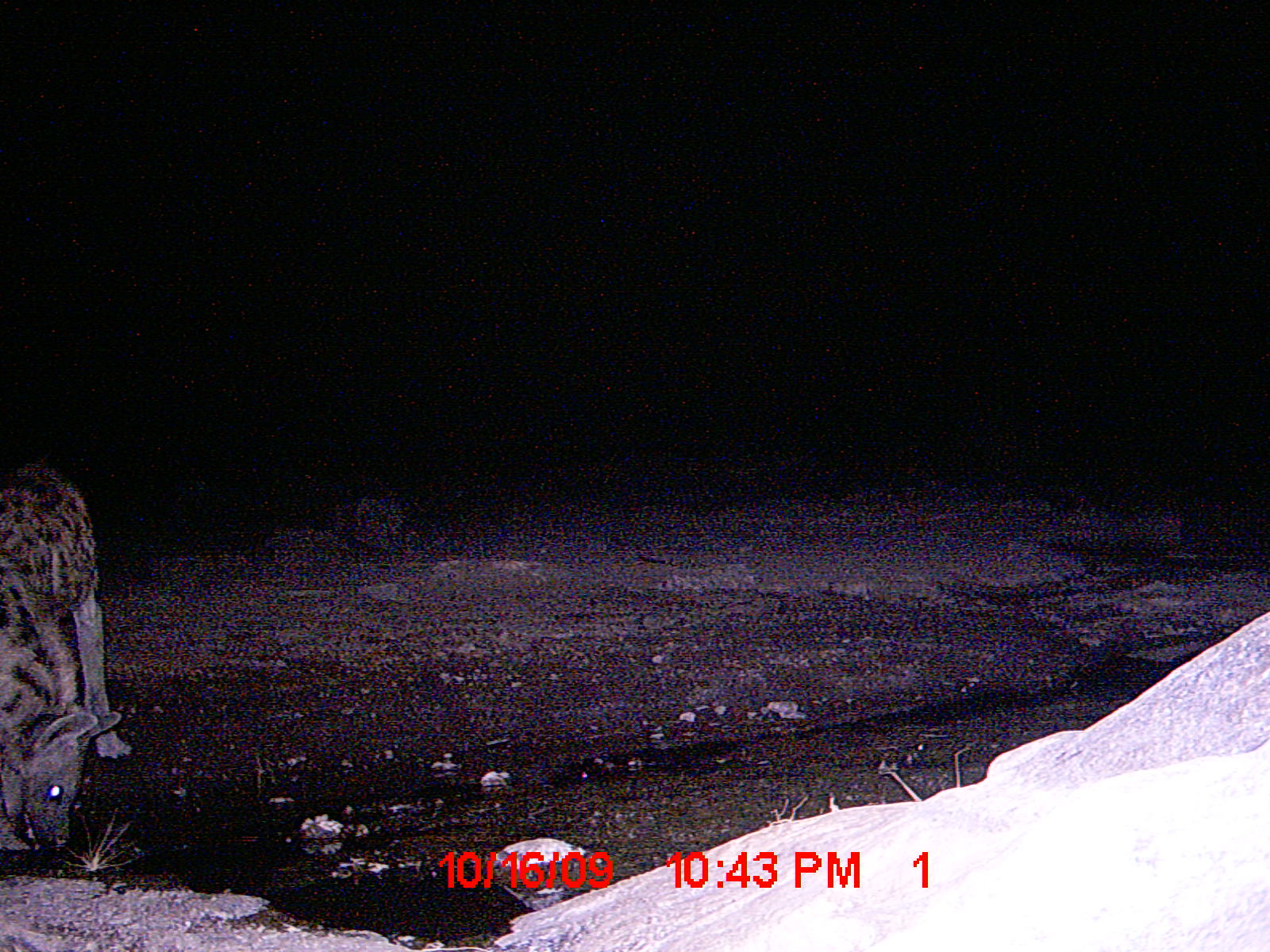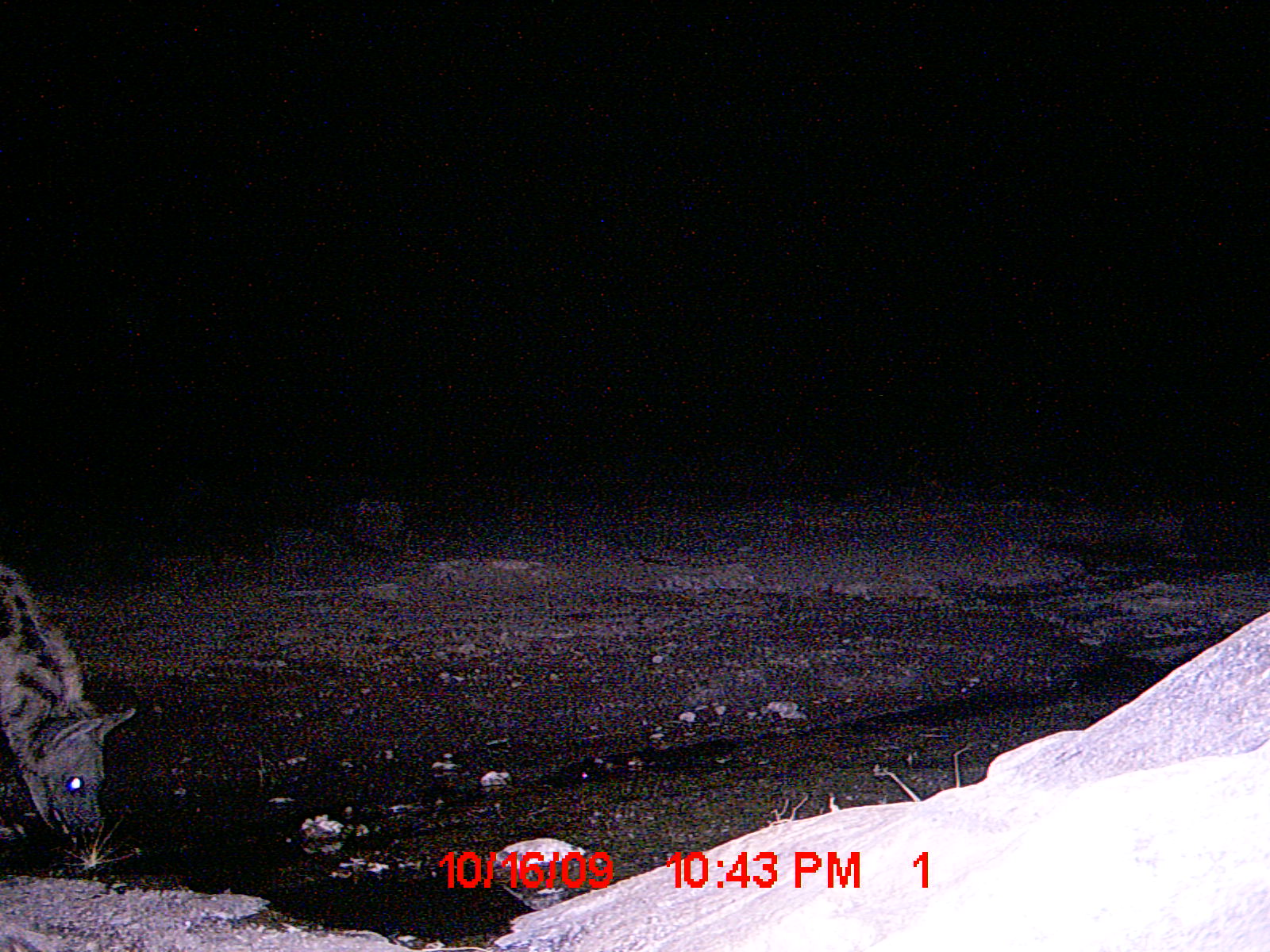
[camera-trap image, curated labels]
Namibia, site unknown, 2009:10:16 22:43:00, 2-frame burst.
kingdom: Animalia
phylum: Chordata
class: Mammalia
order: Carnivora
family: Hyaenidae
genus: Crocuta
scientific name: Crocuta crocuta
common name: spotted hyena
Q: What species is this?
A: Crocuta crocuta (spotted hyena).